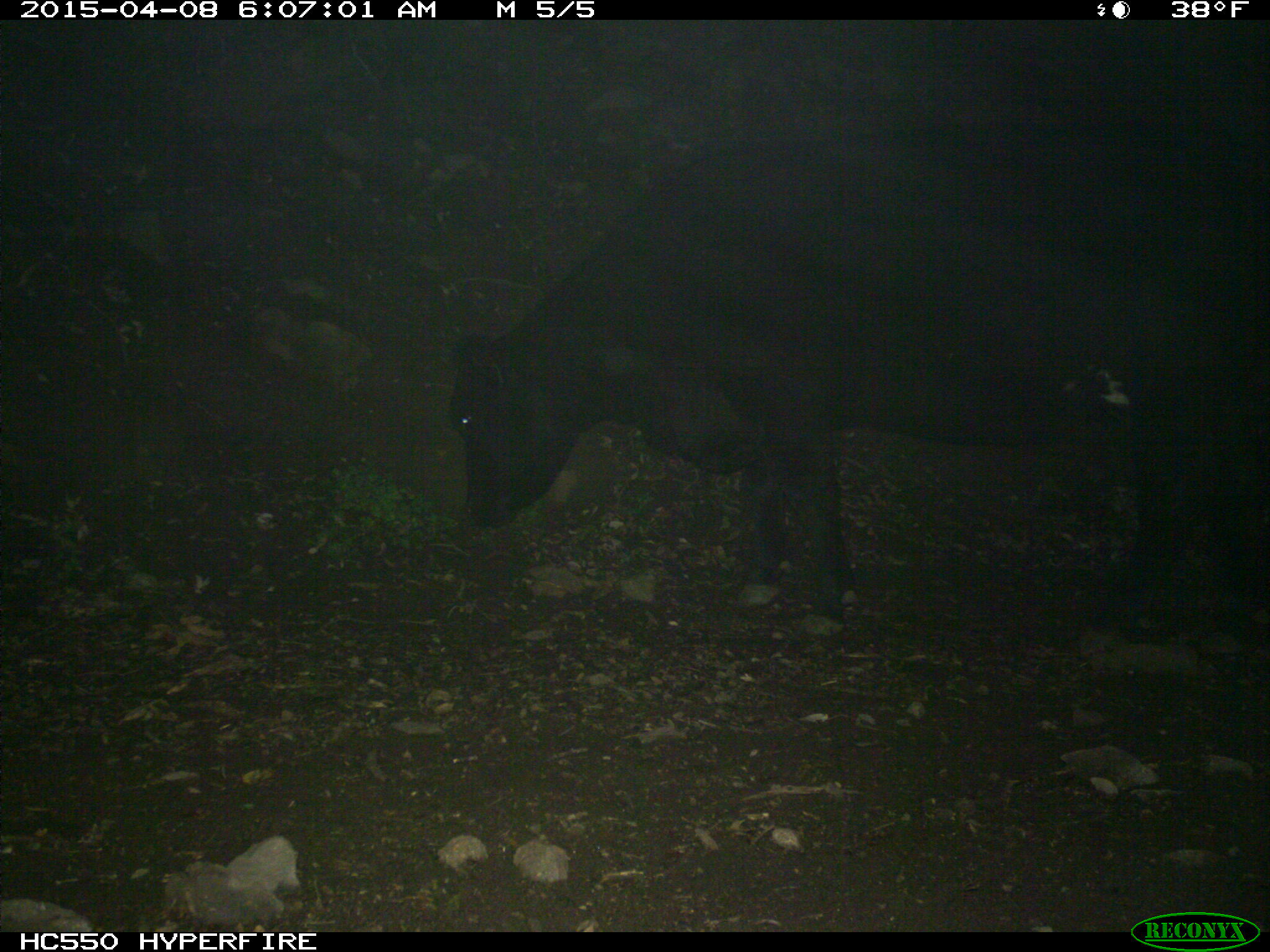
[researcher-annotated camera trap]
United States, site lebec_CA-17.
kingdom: Animalia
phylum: Chordata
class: Mammalia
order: Artiodactyla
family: Bovidae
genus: Bos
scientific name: Bos taurus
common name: domestic cow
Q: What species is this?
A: Bos taurus (domestic cow).